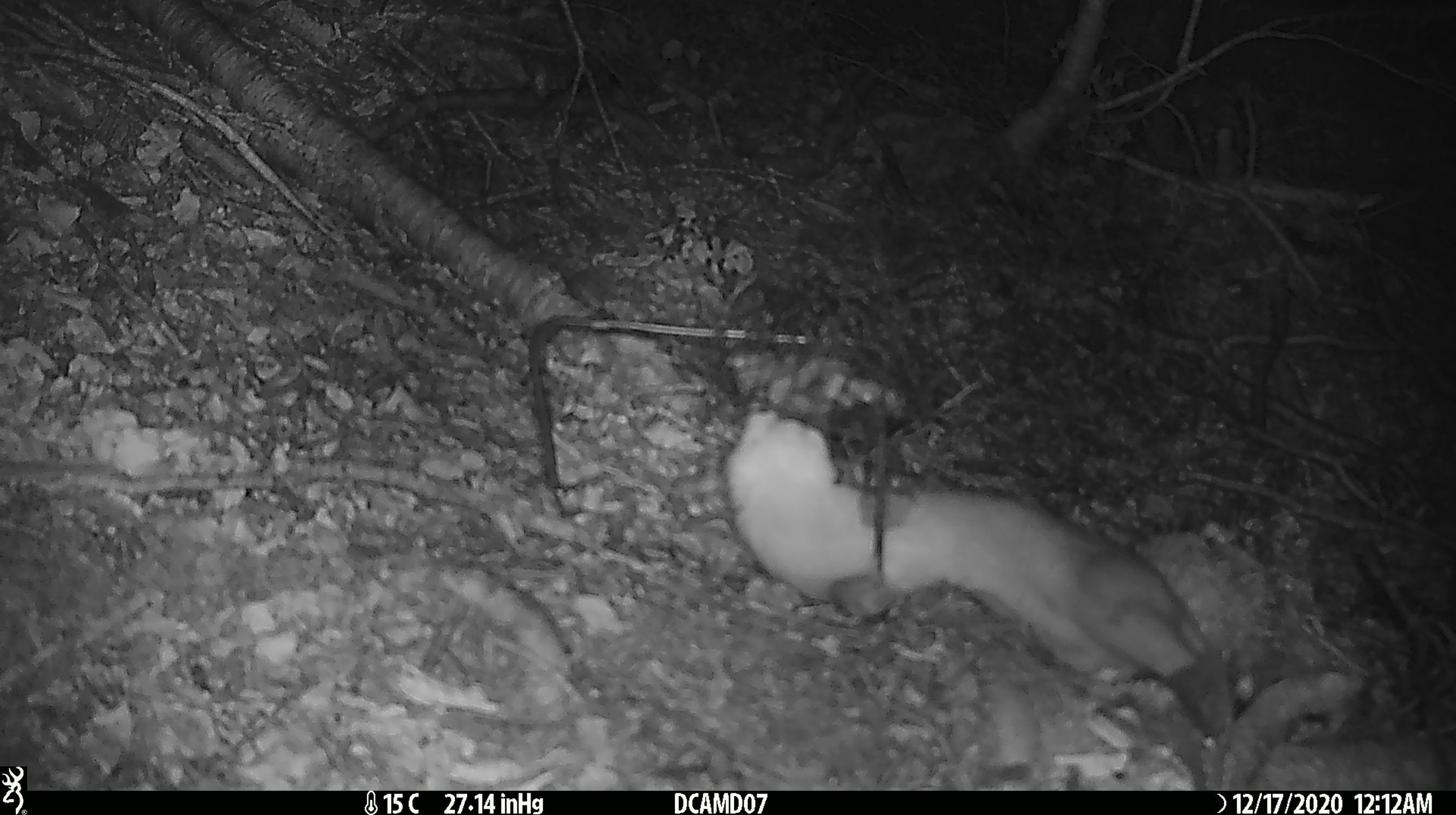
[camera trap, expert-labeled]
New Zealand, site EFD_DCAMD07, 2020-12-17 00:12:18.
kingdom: Animalia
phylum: Chordata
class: Mammalia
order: Carnivora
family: Mustelidae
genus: Mustela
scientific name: Mustela erminea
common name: stoat